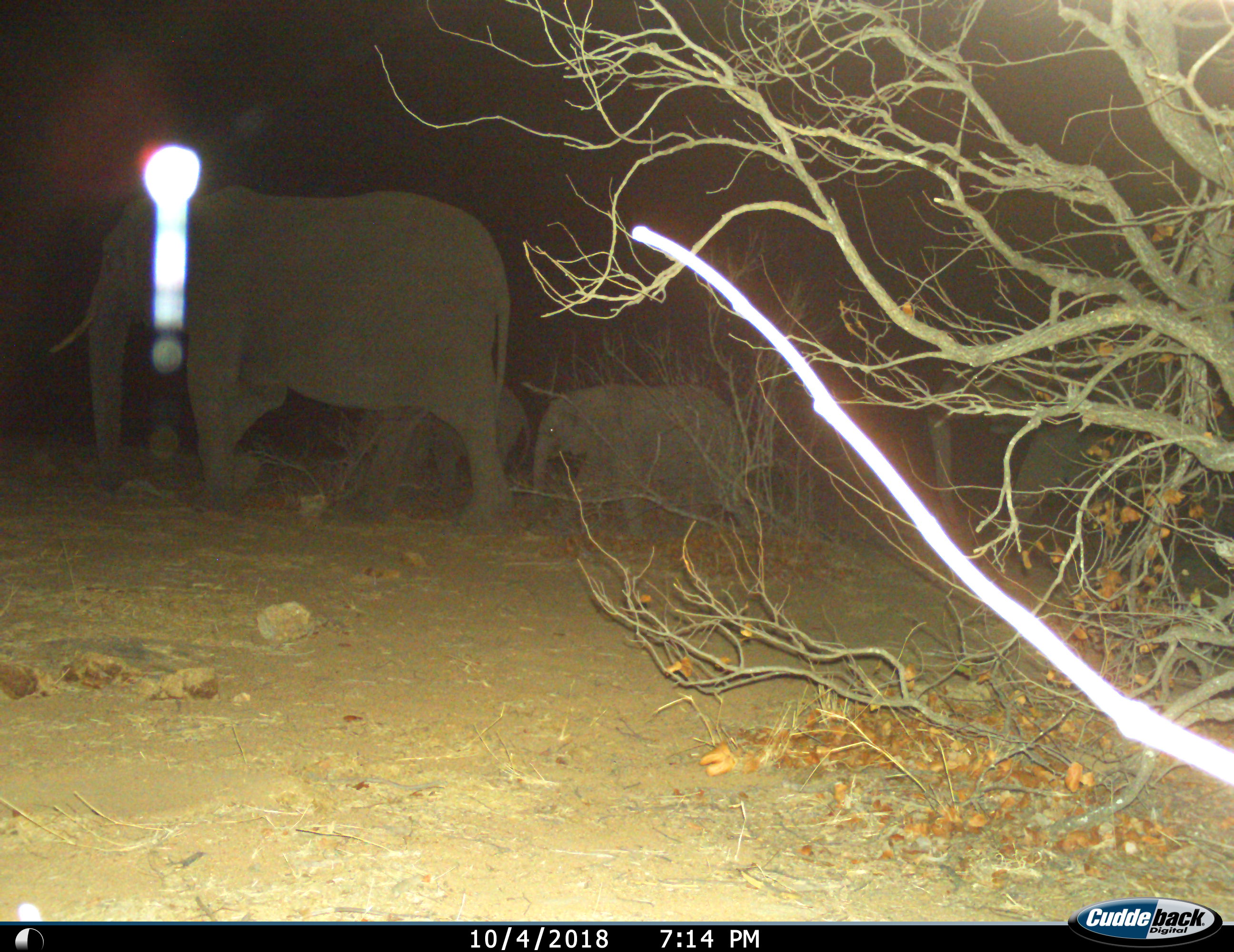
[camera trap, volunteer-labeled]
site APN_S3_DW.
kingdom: Animalia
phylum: Chordata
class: Mammalia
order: Proboscidea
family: Elephantidae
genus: Loxodonta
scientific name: Loxodonta africana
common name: african bush elephant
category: elephant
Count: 4.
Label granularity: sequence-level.